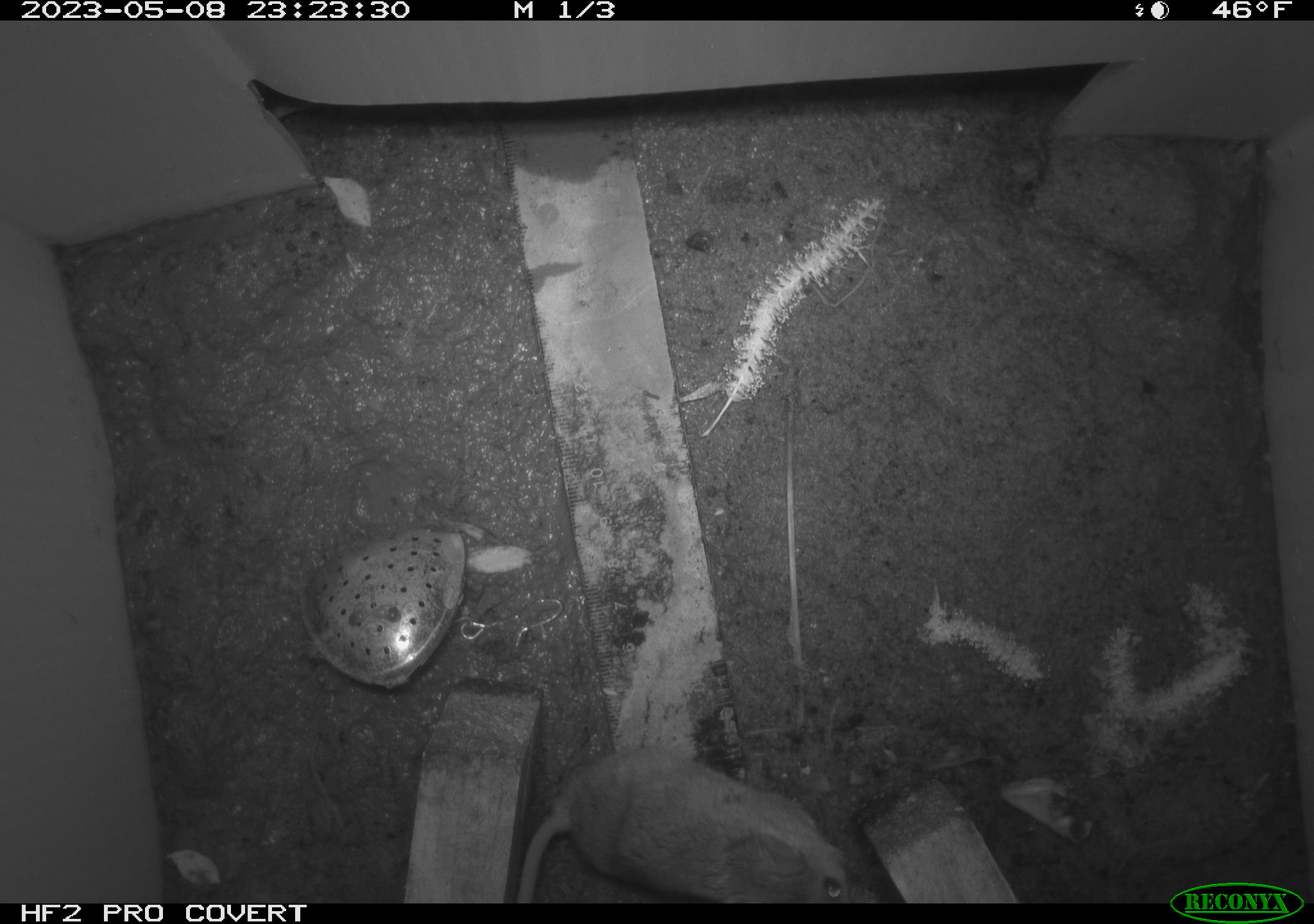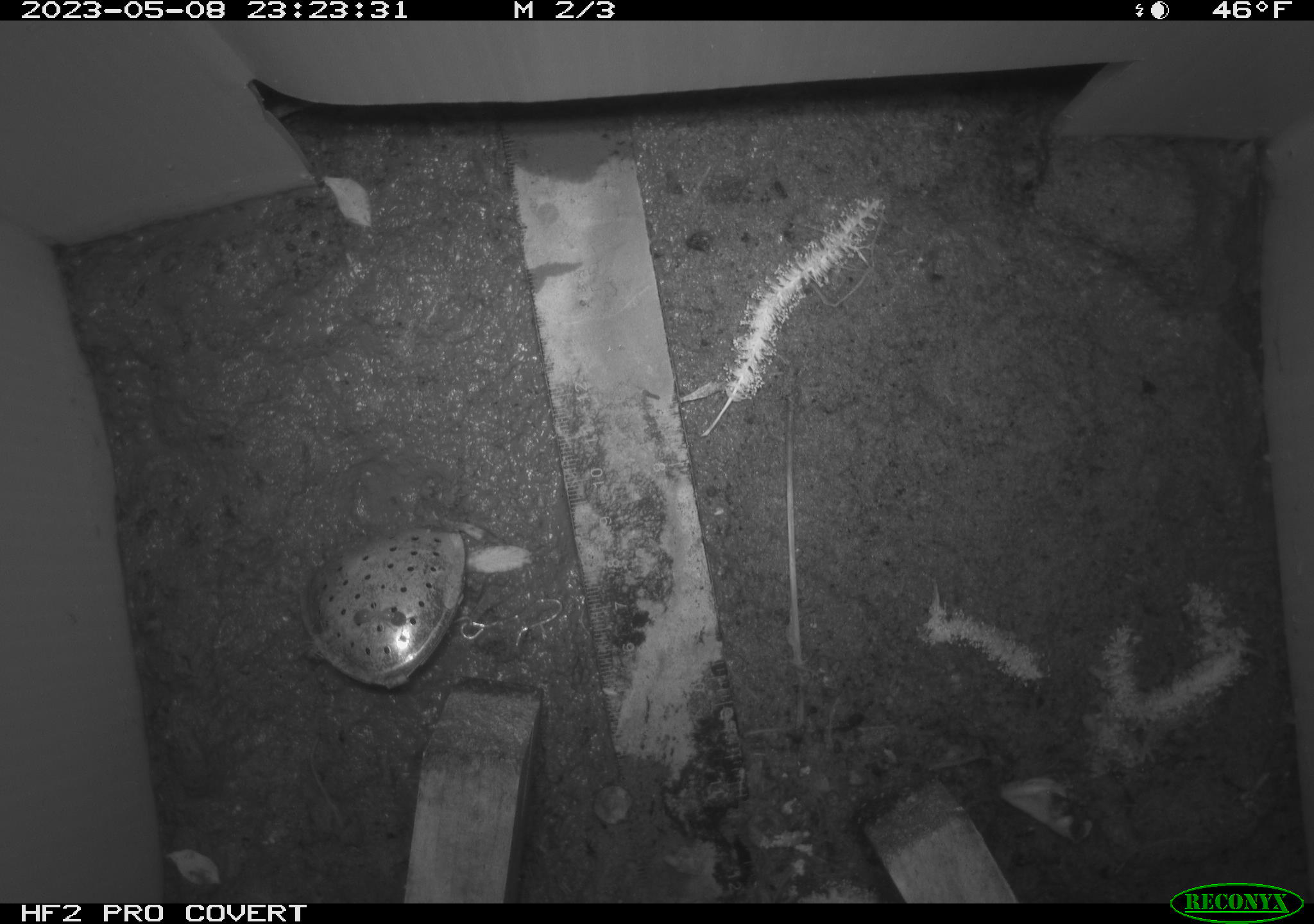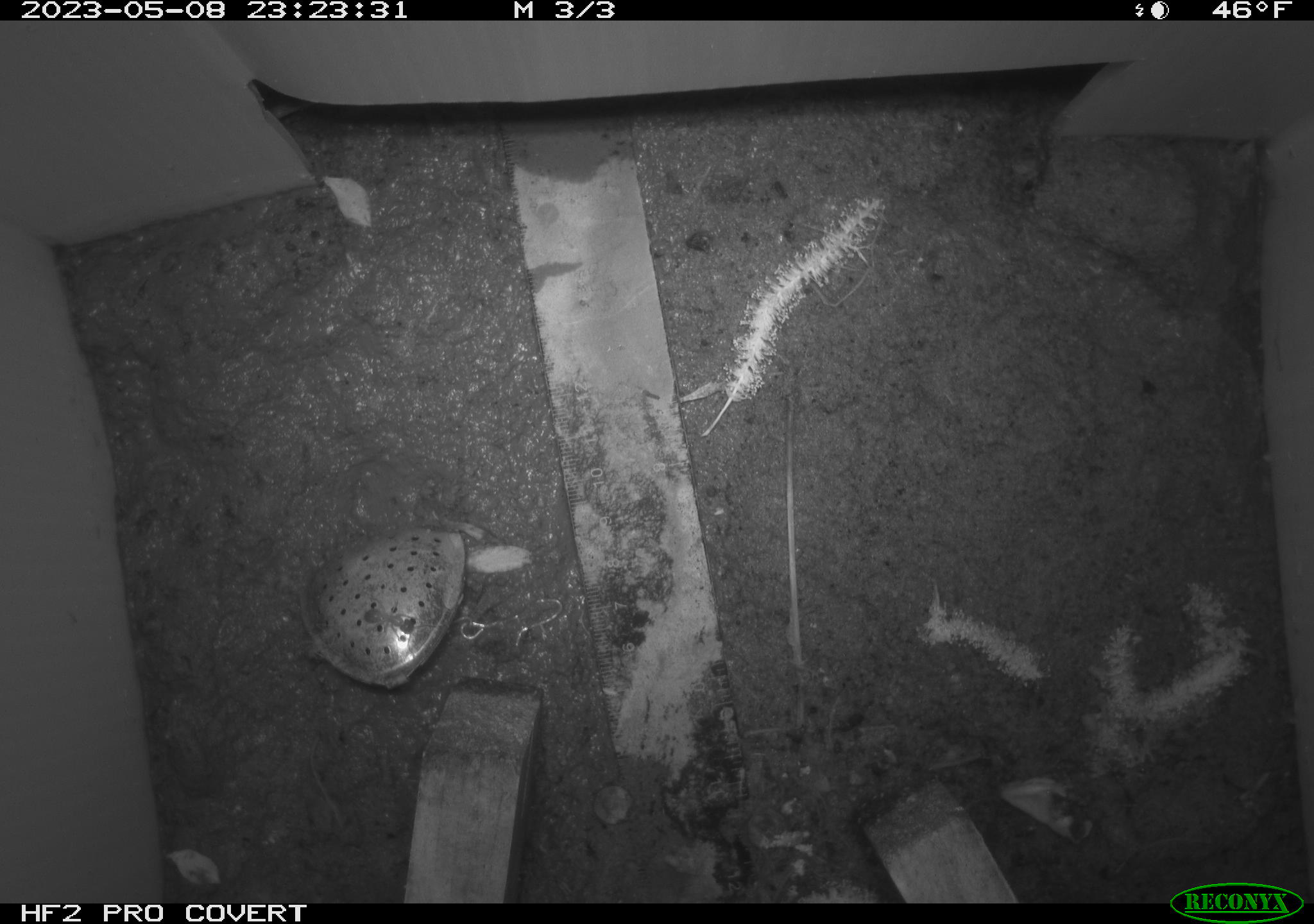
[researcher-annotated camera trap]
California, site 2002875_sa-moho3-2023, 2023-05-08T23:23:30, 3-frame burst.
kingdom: Animalia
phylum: Chordata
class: Mammalia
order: Rodentia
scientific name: Rodentia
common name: mouse species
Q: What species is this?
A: Mouse species (Rodentia).